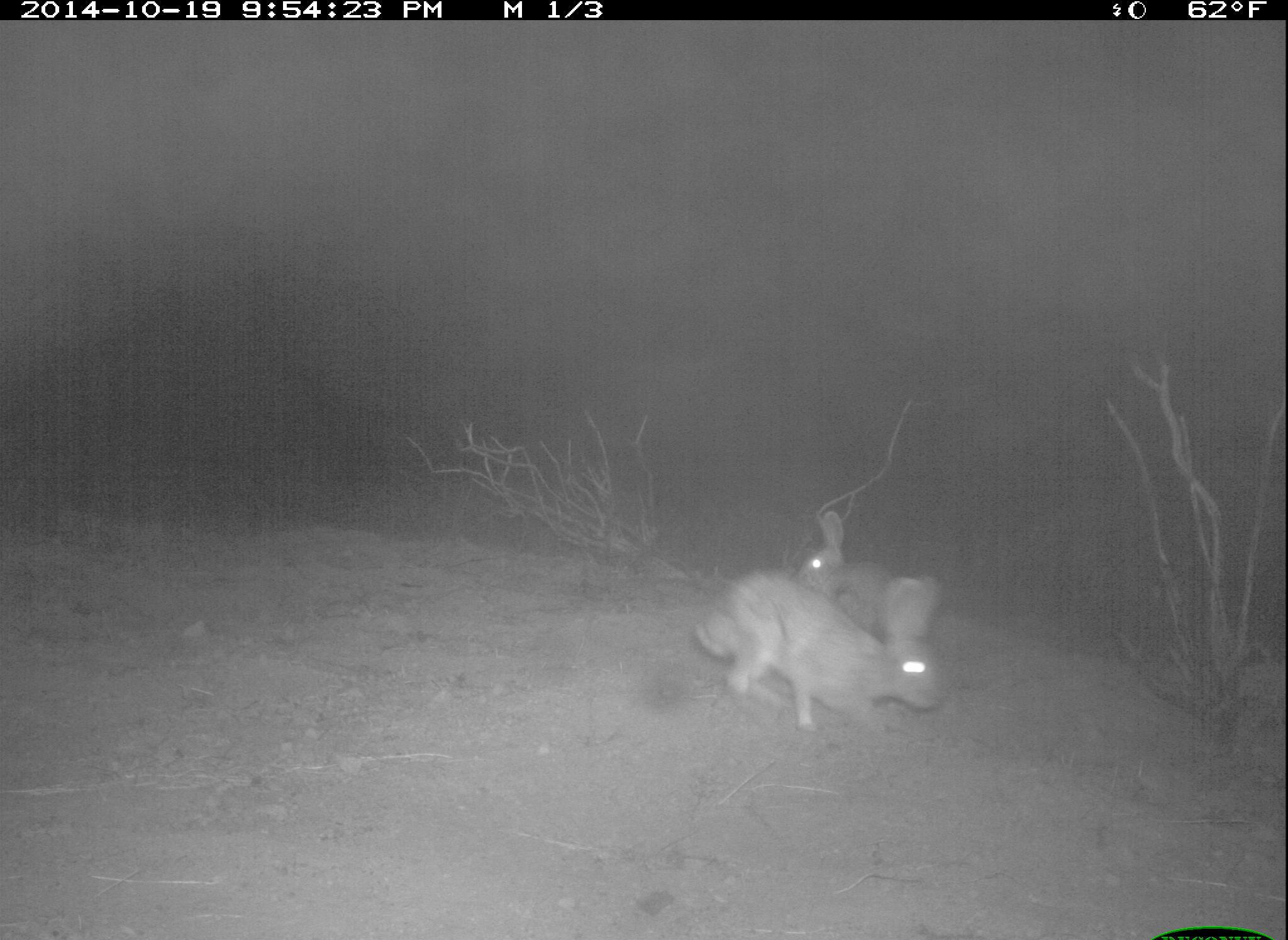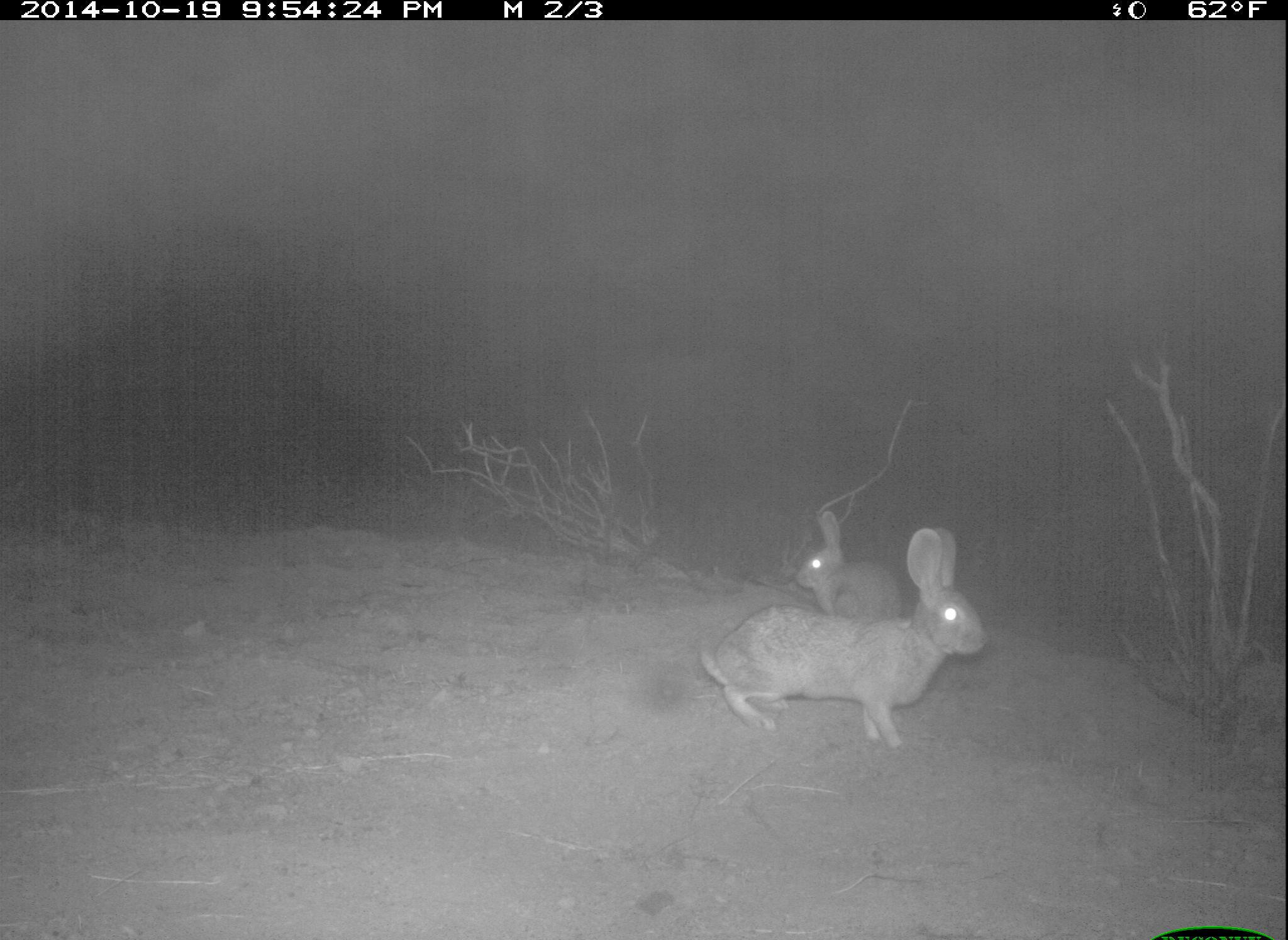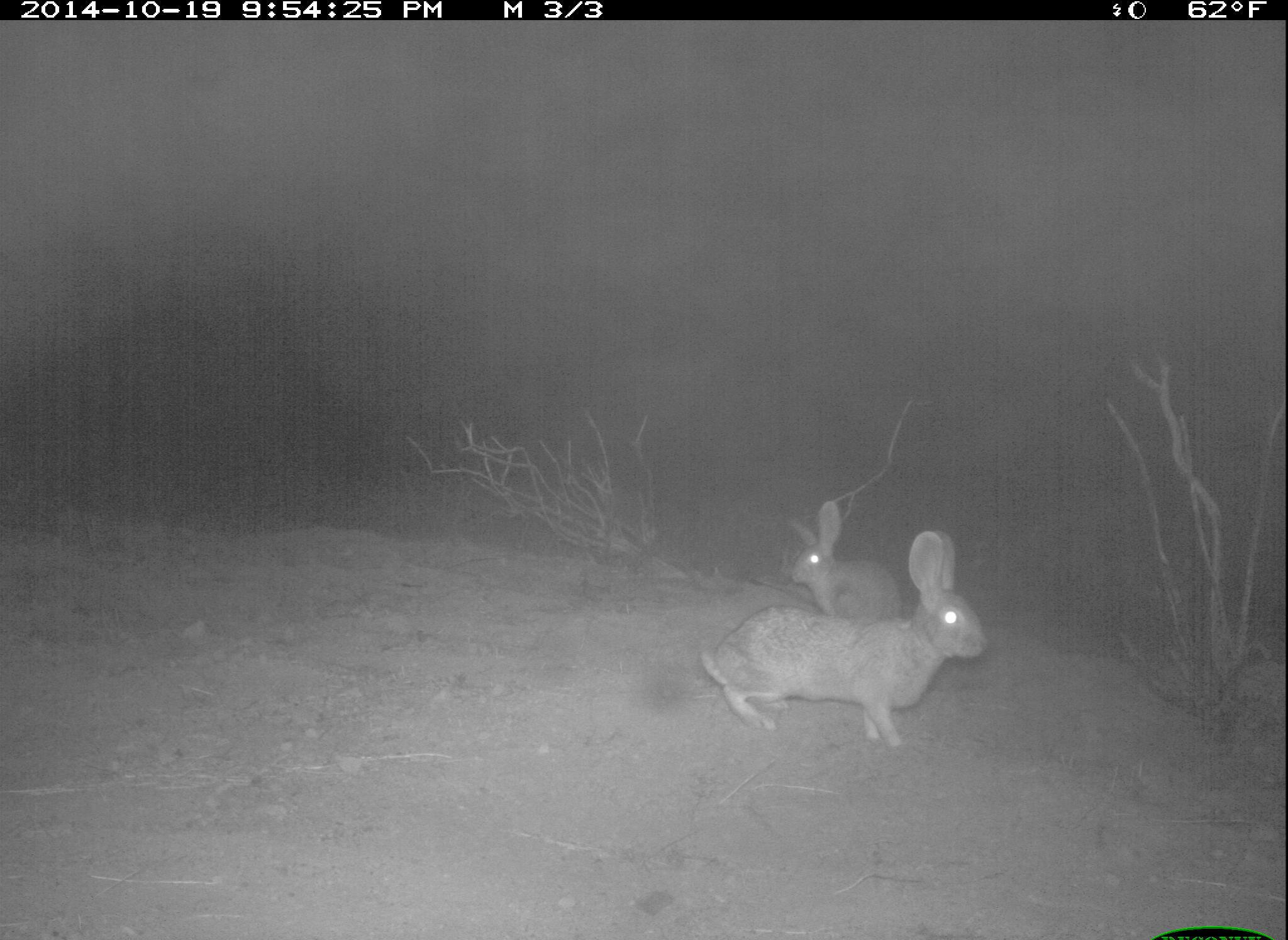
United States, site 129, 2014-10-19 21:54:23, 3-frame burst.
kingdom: Animalia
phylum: Chordata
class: Mammalia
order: Lagomorpha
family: Leporidae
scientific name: Leporidae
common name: rabbits and hares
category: rabbit